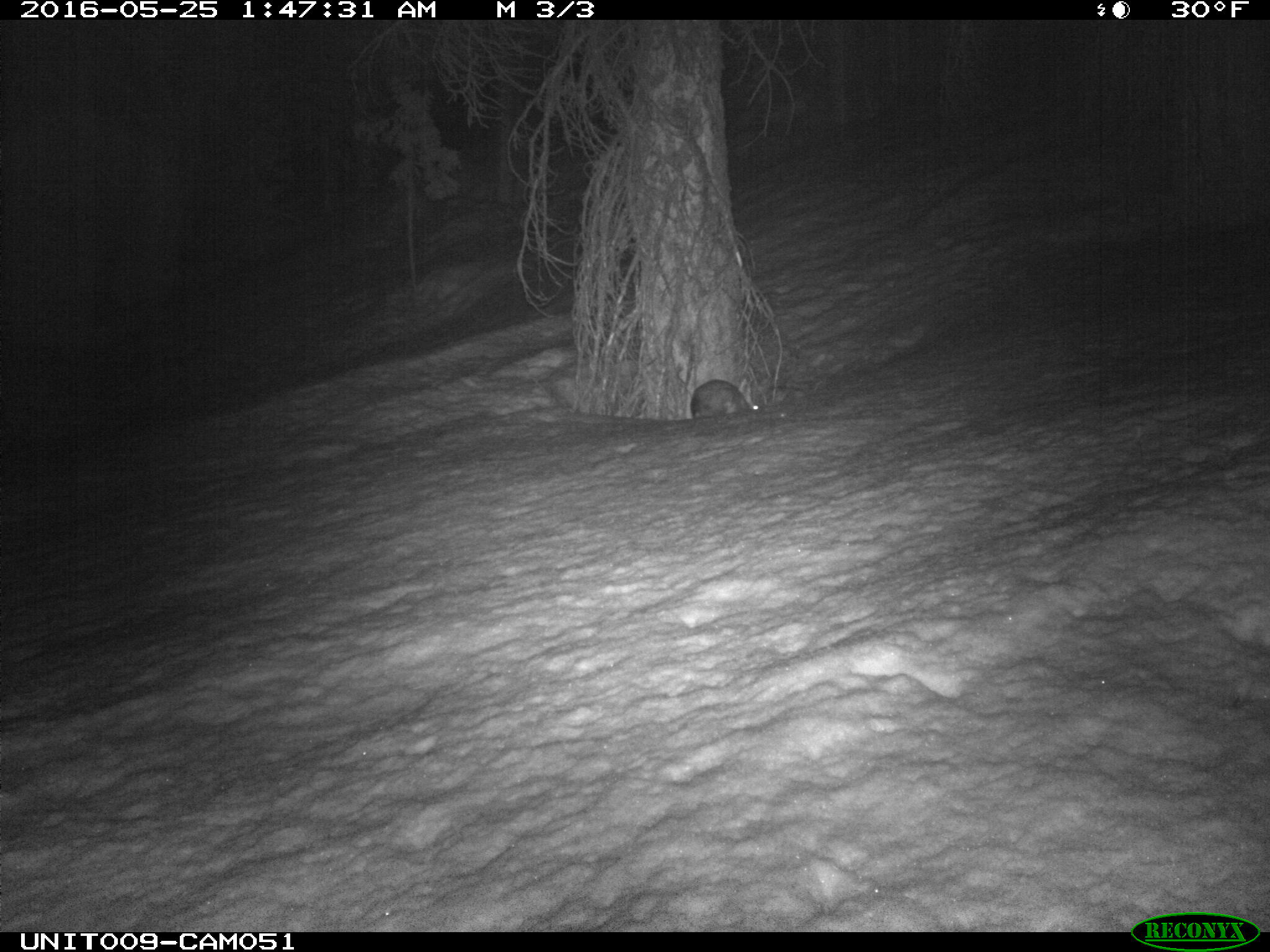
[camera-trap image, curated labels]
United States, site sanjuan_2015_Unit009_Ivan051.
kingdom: Animalia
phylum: Chordata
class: Mammalia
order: Lagomorpha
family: Leporidae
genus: Lepus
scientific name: Lepus americanus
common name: snowshoe hare